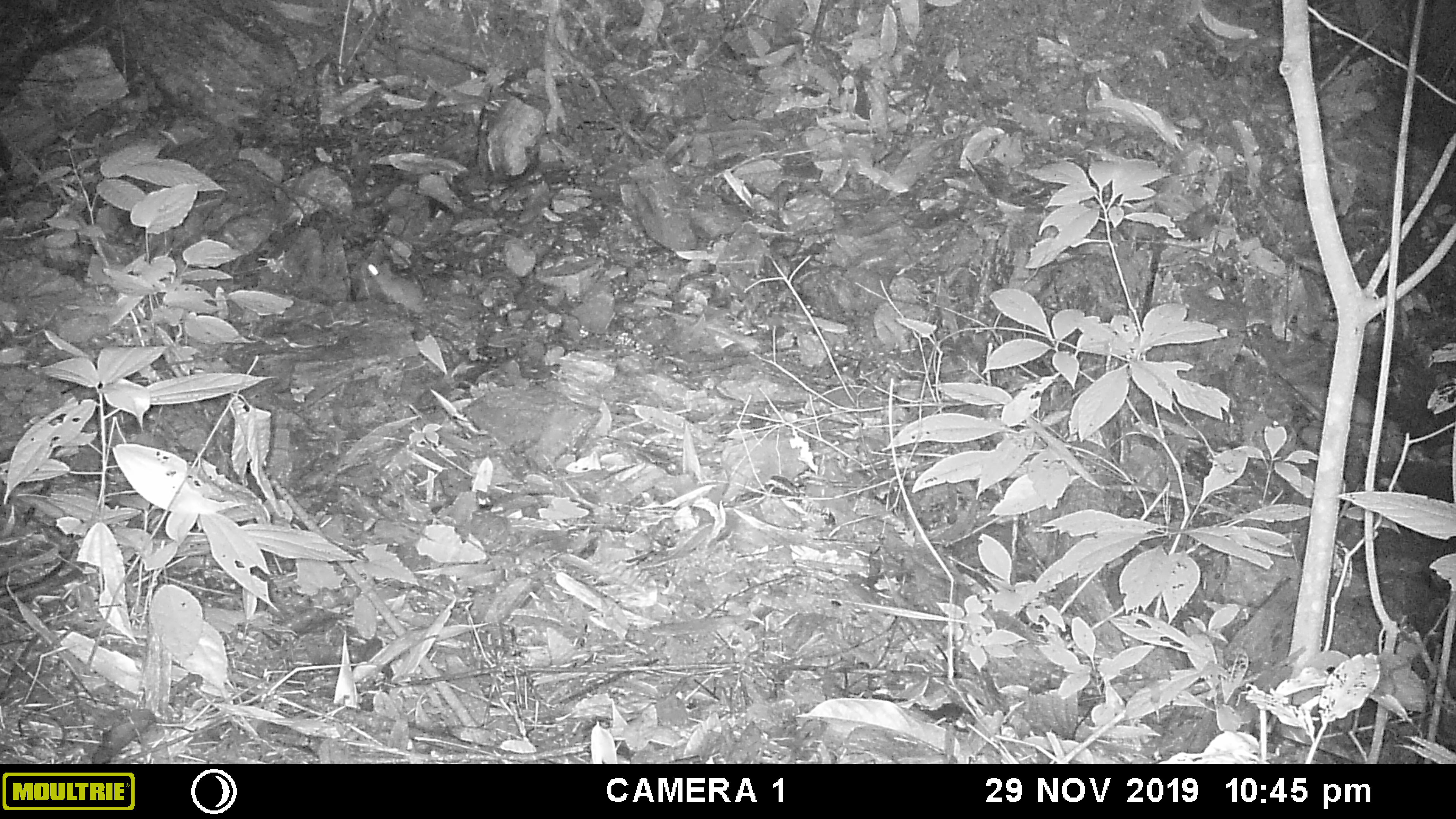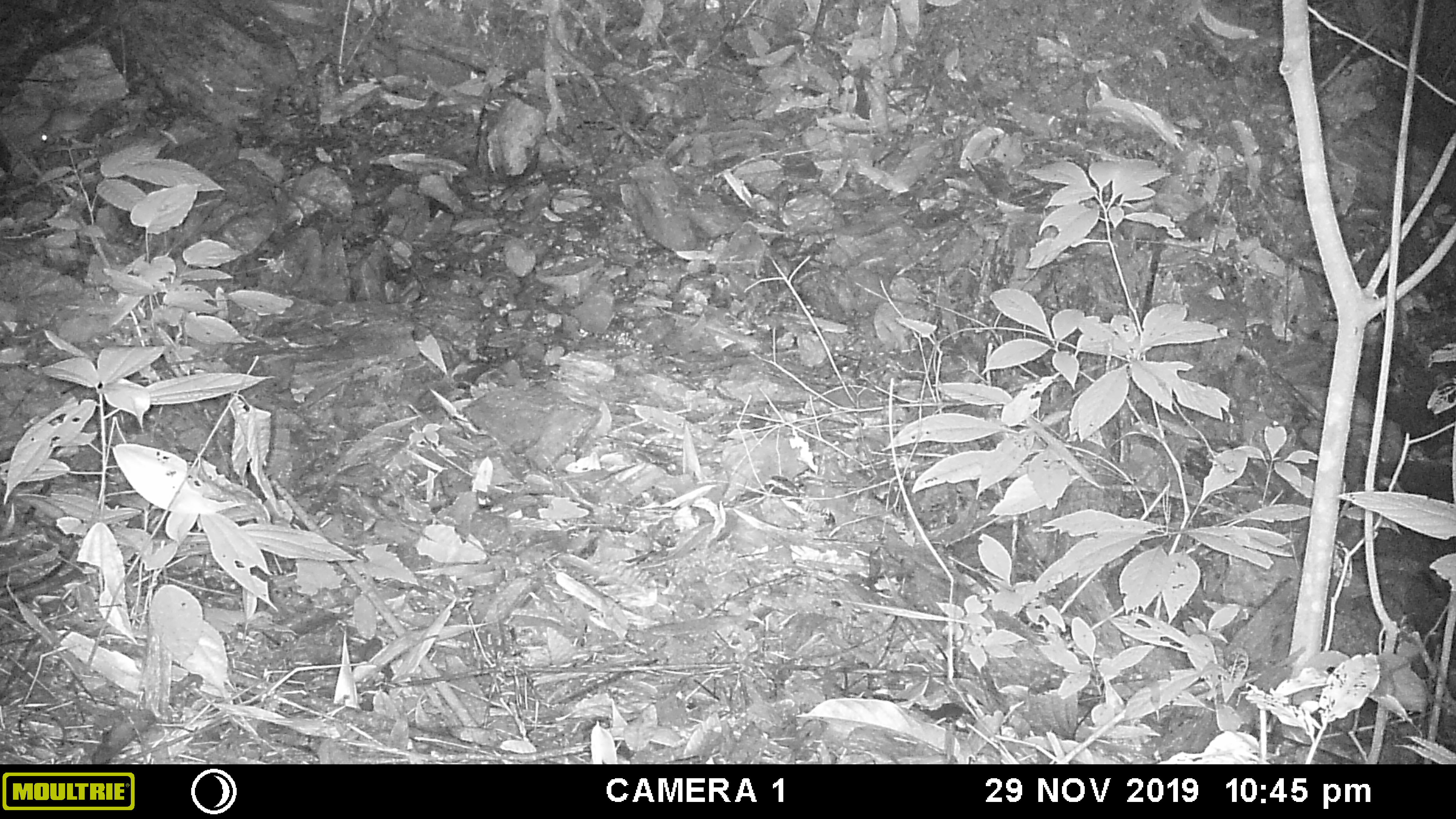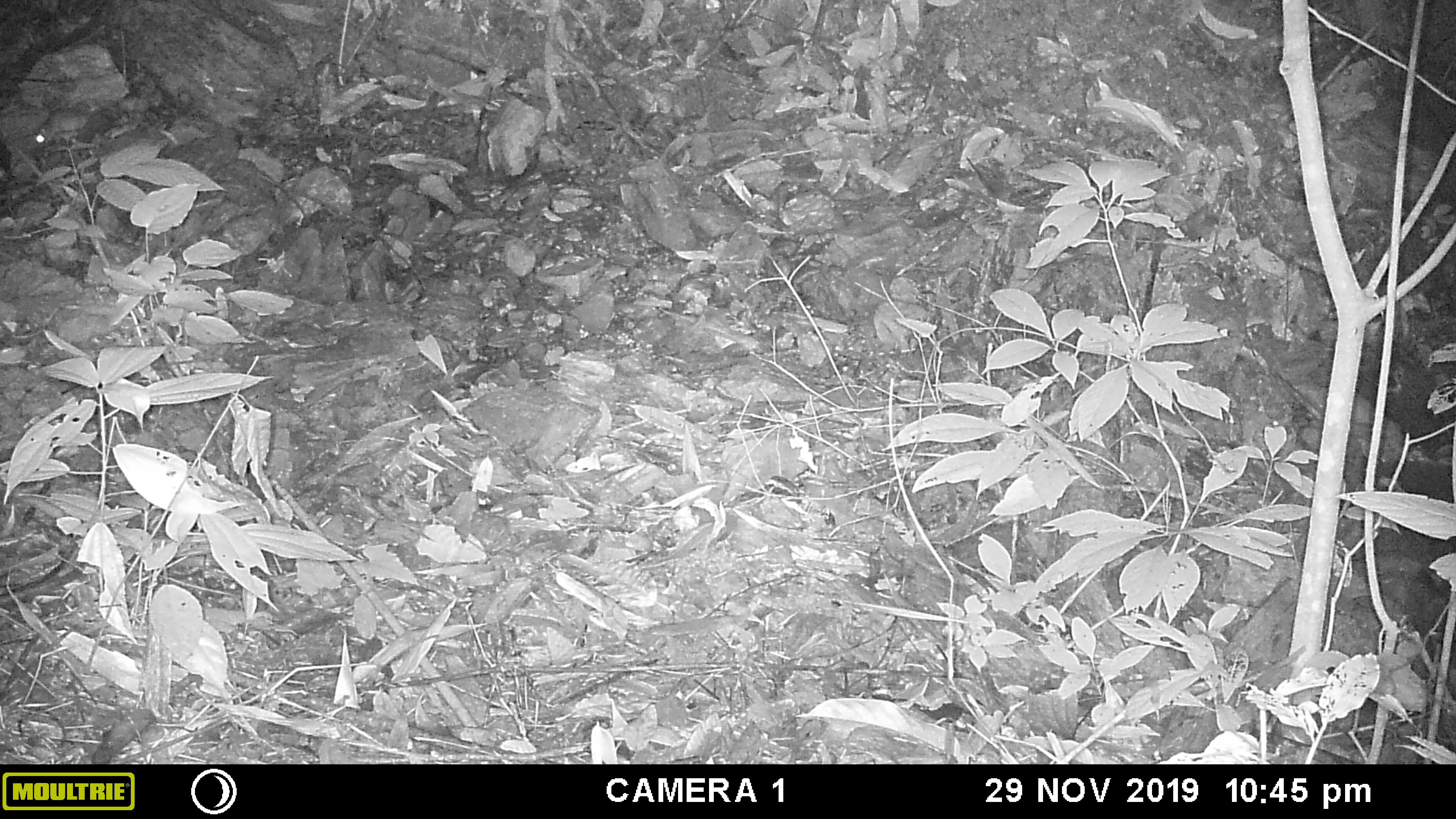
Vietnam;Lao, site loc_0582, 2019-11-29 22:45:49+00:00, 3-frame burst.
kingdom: Animalia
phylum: Chordata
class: Mammalia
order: Rodentia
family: Muridae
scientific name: Muridae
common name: old-world mice and rats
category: unidentified murid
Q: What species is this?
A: Unidentified murid (old-world mice and rats) (Muridae).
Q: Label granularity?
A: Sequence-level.